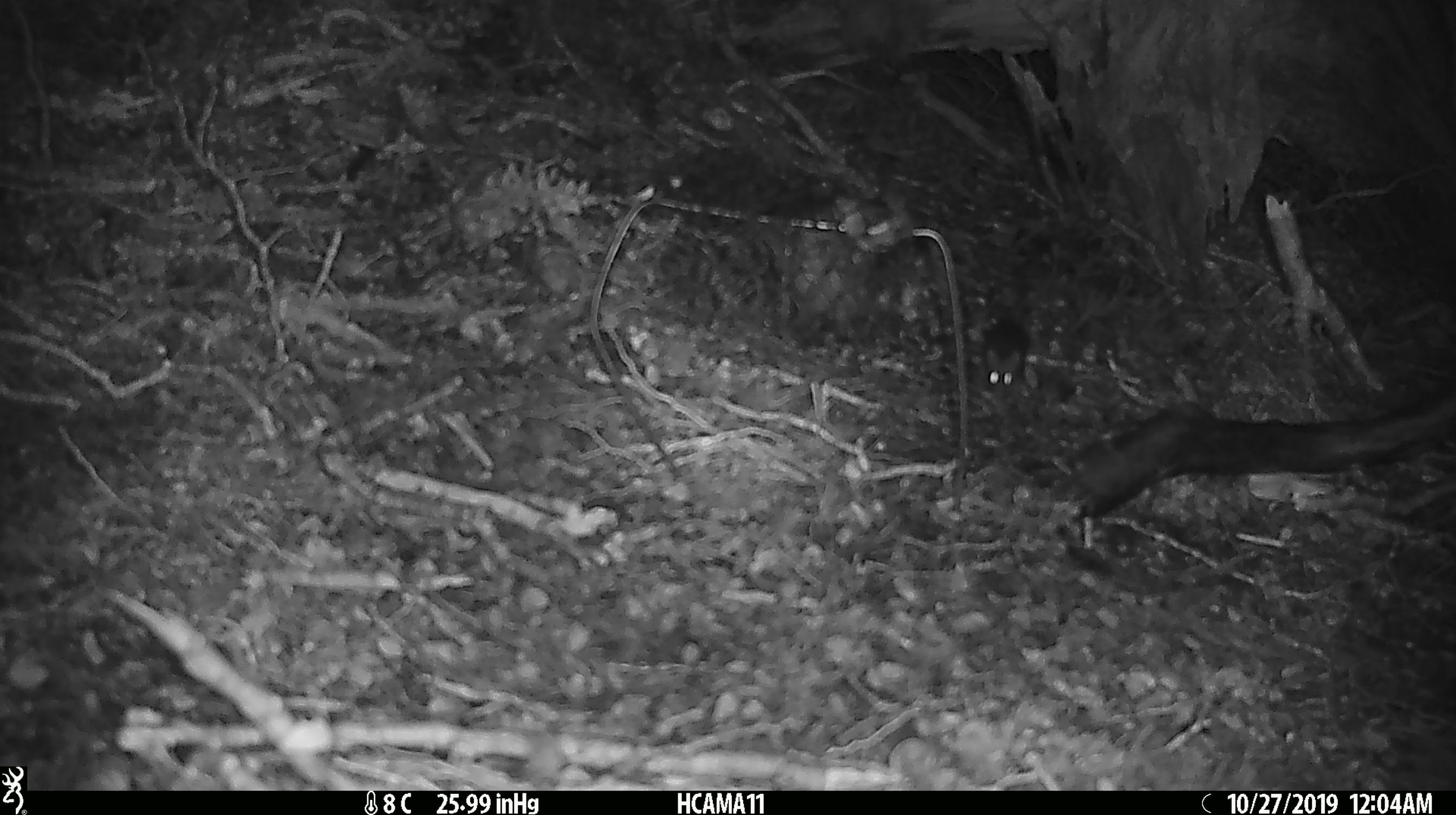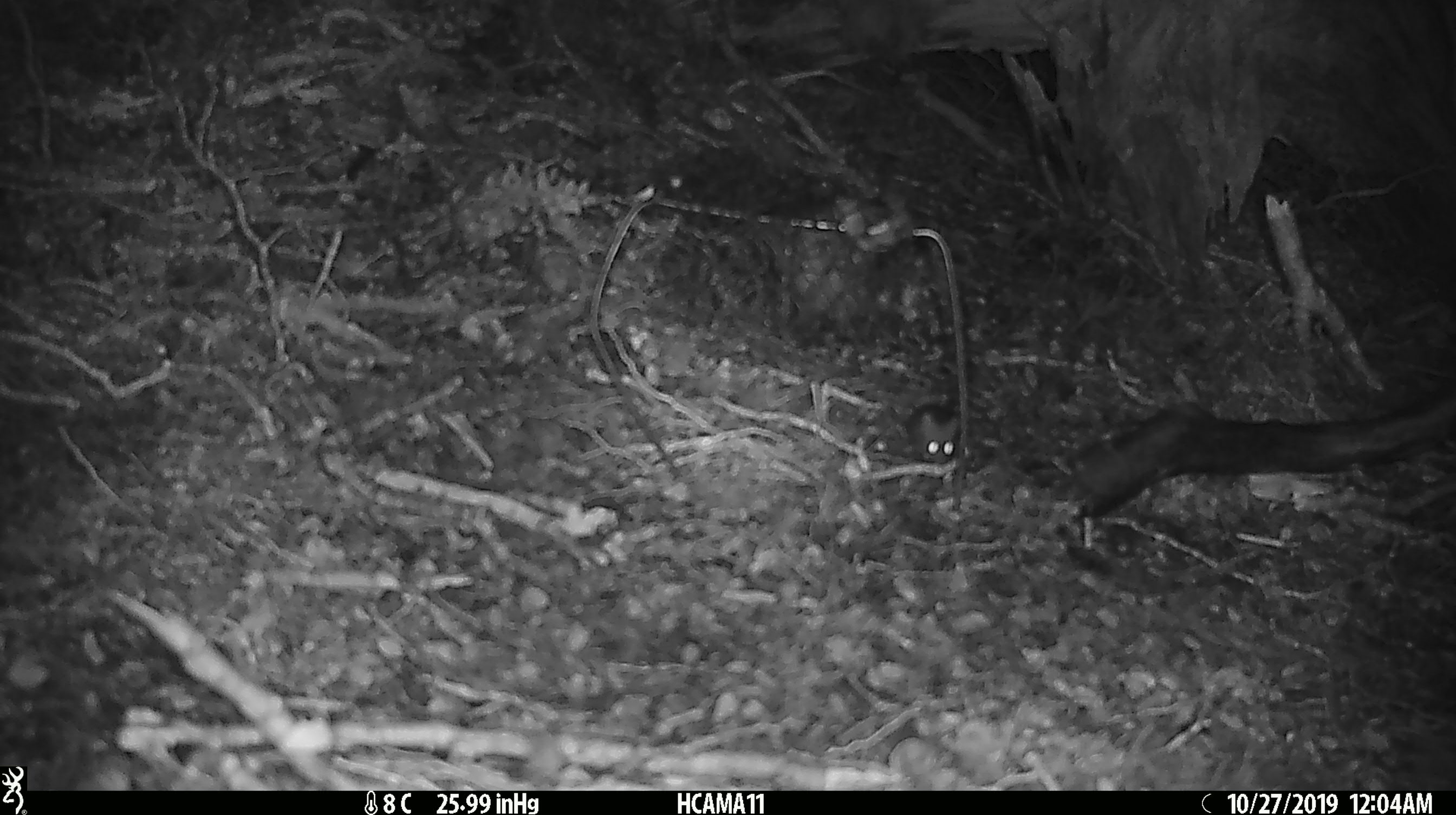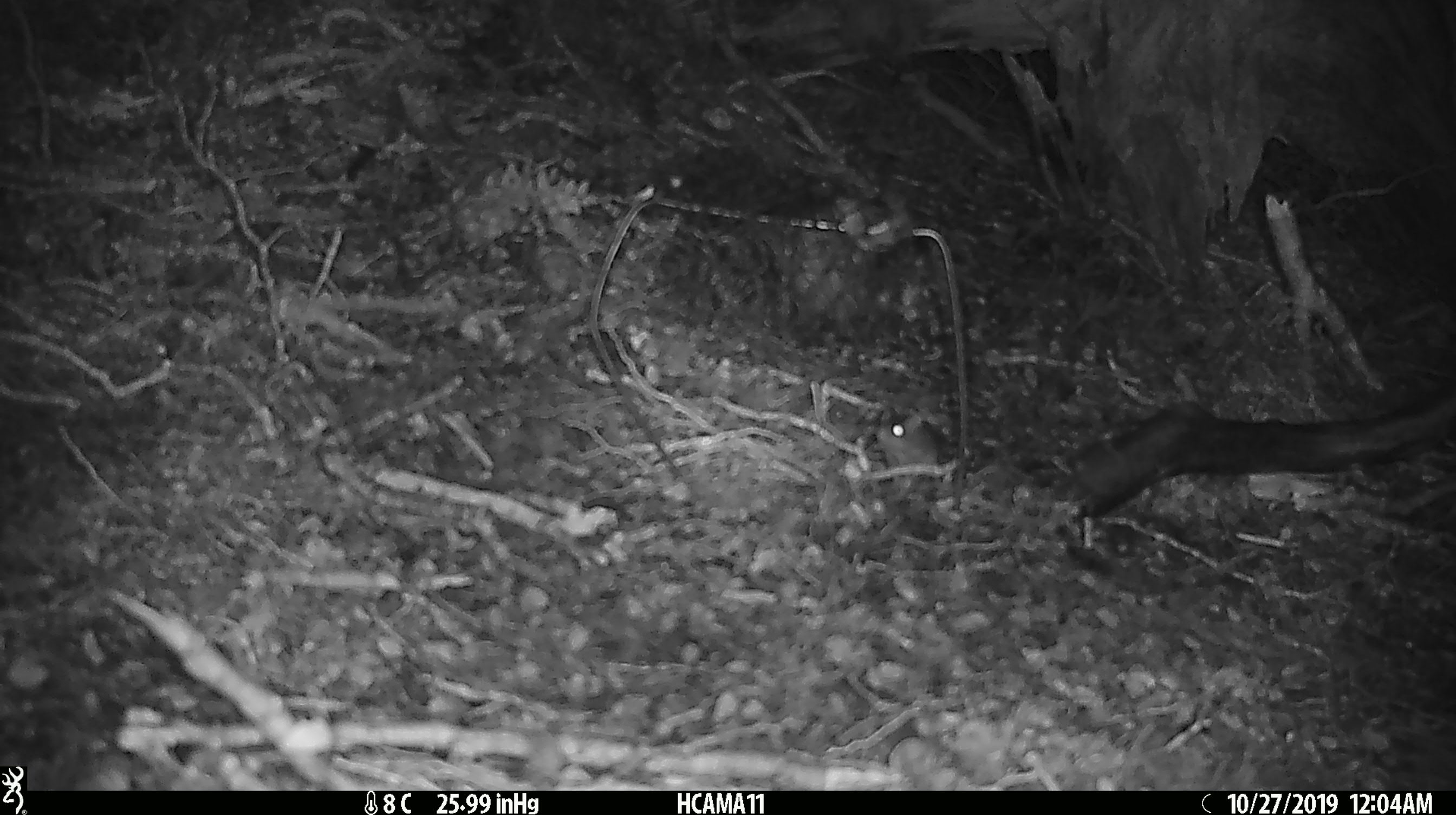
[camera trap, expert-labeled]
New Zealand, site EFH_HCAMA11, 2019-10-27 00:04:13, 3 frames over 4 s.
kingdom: Animalia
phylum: Chordata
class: Mammalia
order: Rodentia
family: Muridae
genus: Mus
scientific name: Mus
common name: mouse